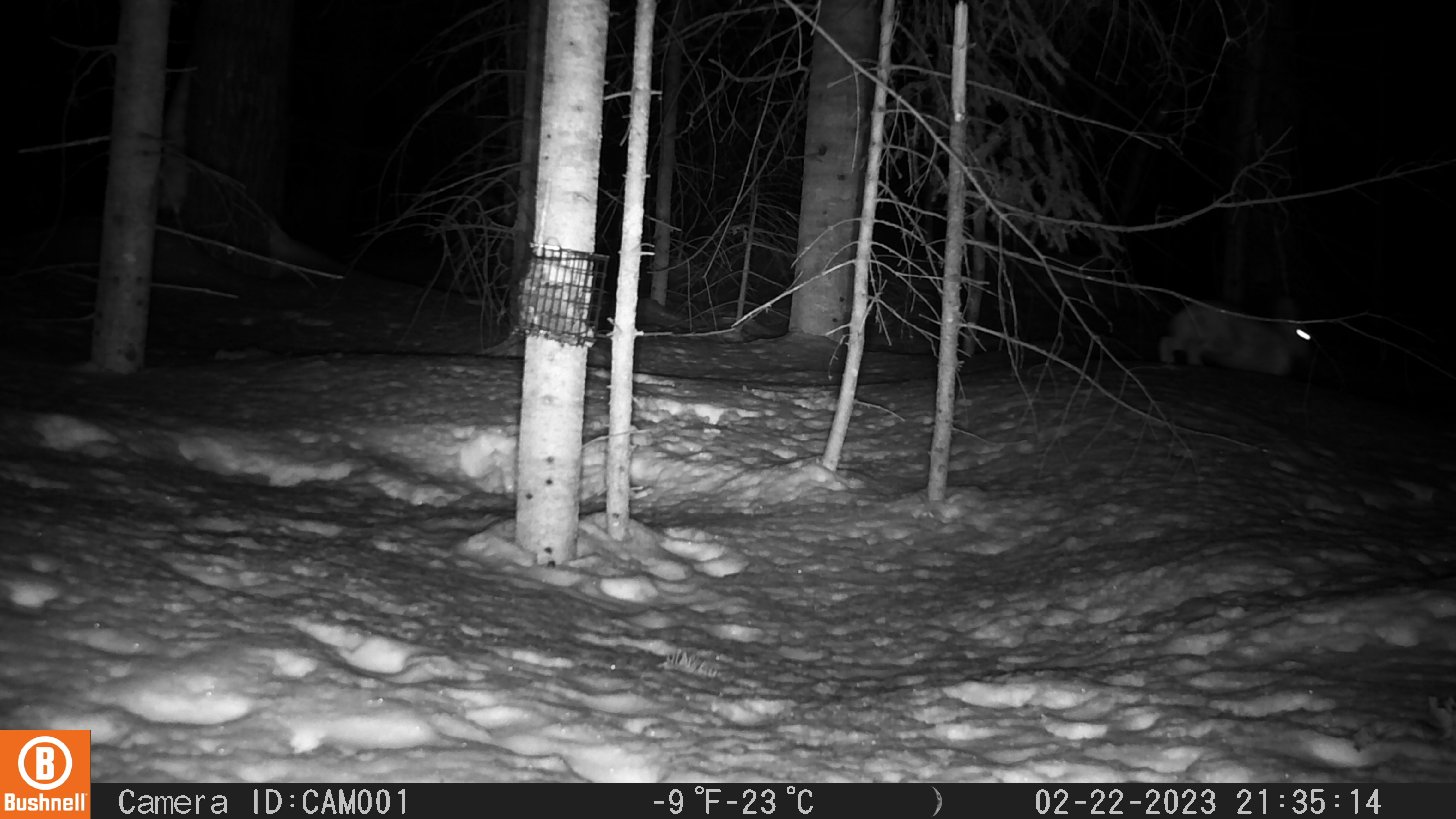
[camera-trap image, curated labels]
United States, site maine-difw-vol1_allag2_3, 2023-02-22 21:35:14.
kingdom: Animalia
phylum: Chordata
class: Mammalia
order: Lagomorpha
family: Leporidae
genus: Lepus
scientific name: Lepus americanus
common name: snowshoe hare